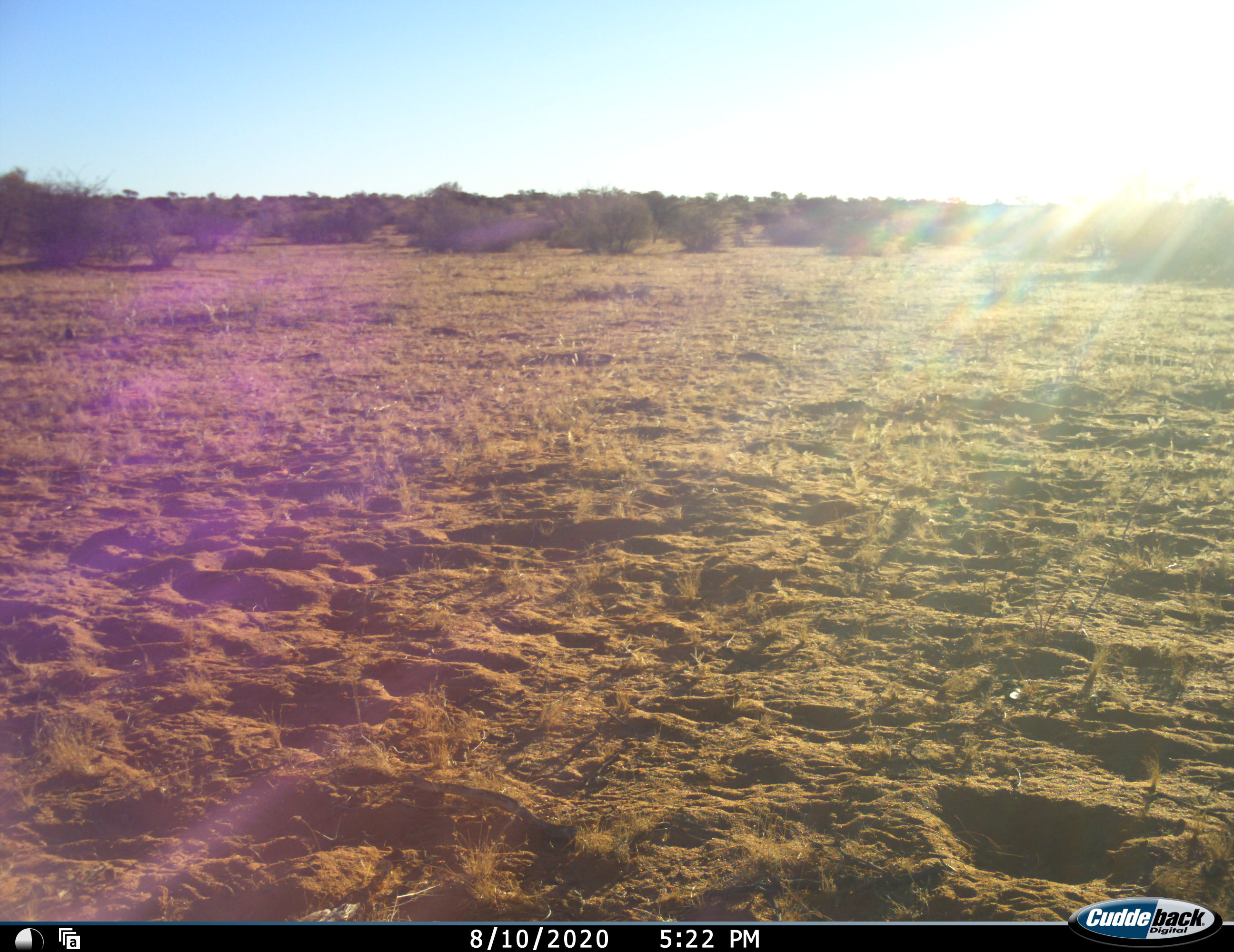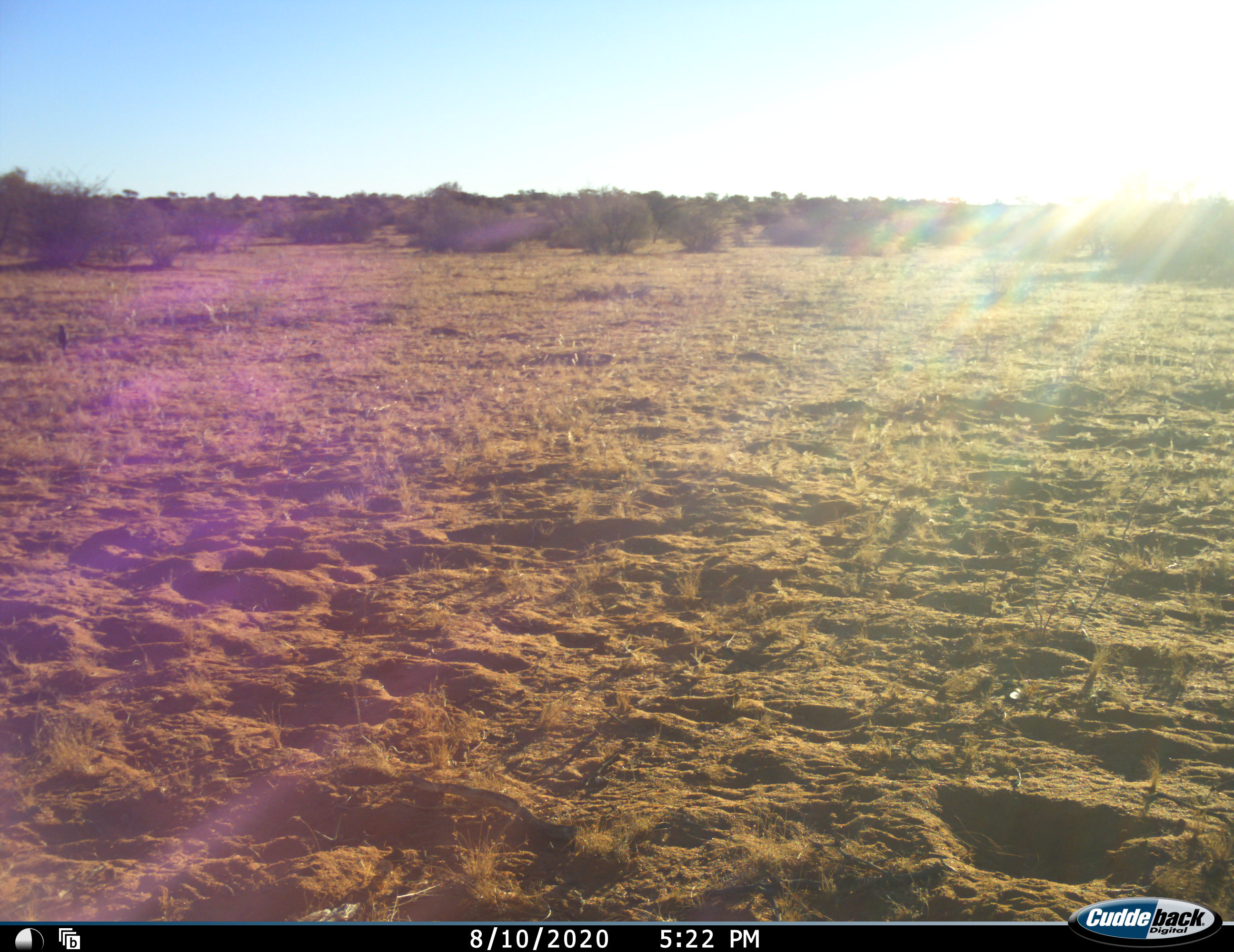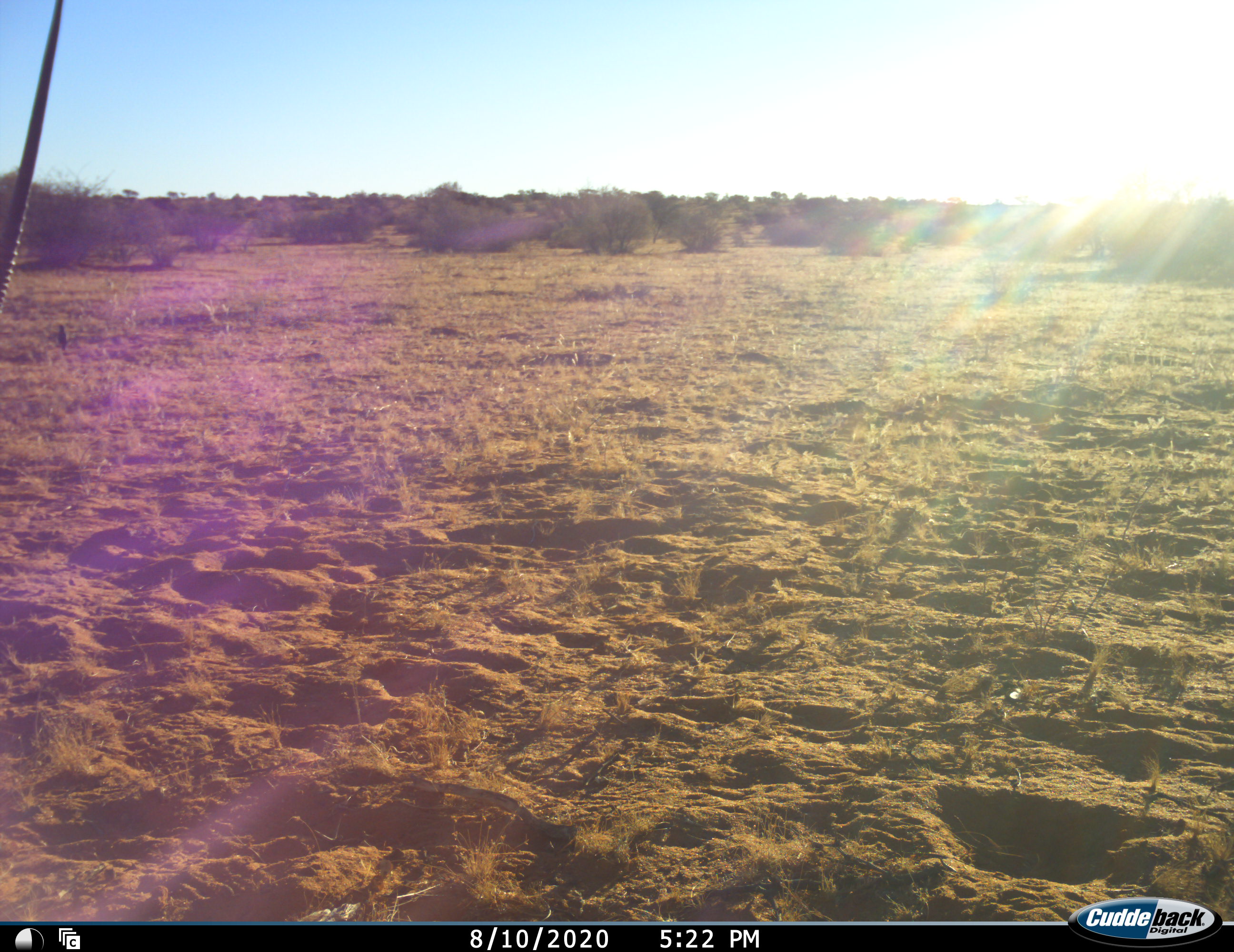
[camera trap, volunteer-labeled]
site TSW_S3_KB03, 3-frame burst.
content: unidentified animal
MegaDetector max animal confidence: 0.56